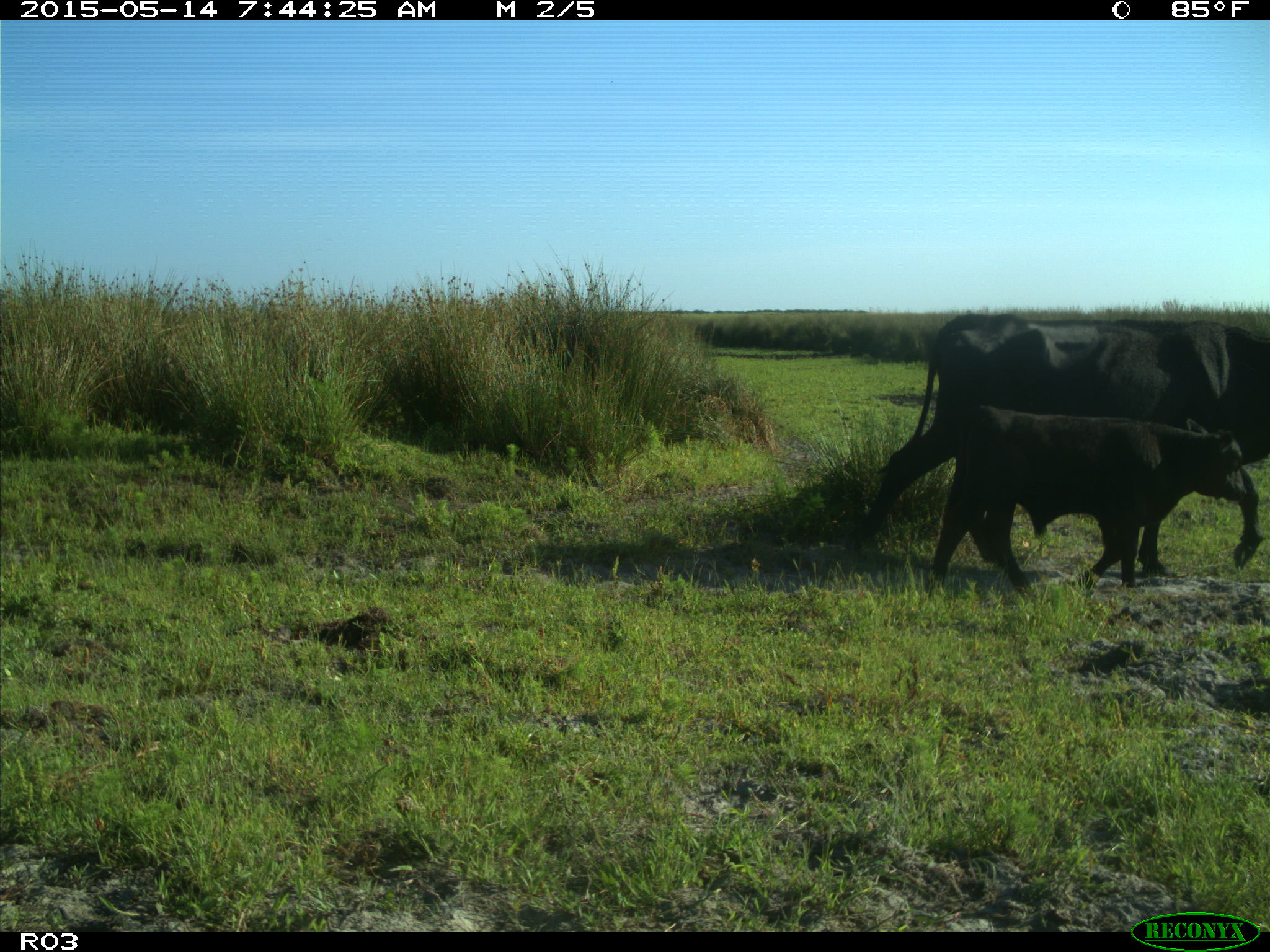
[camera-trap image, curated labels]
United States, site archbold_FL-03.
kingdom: Animalia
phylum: Chordata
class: Mammalia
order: Artiodactyla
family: Bovidae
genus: Bos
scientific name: Bos taurus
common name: domestic cow